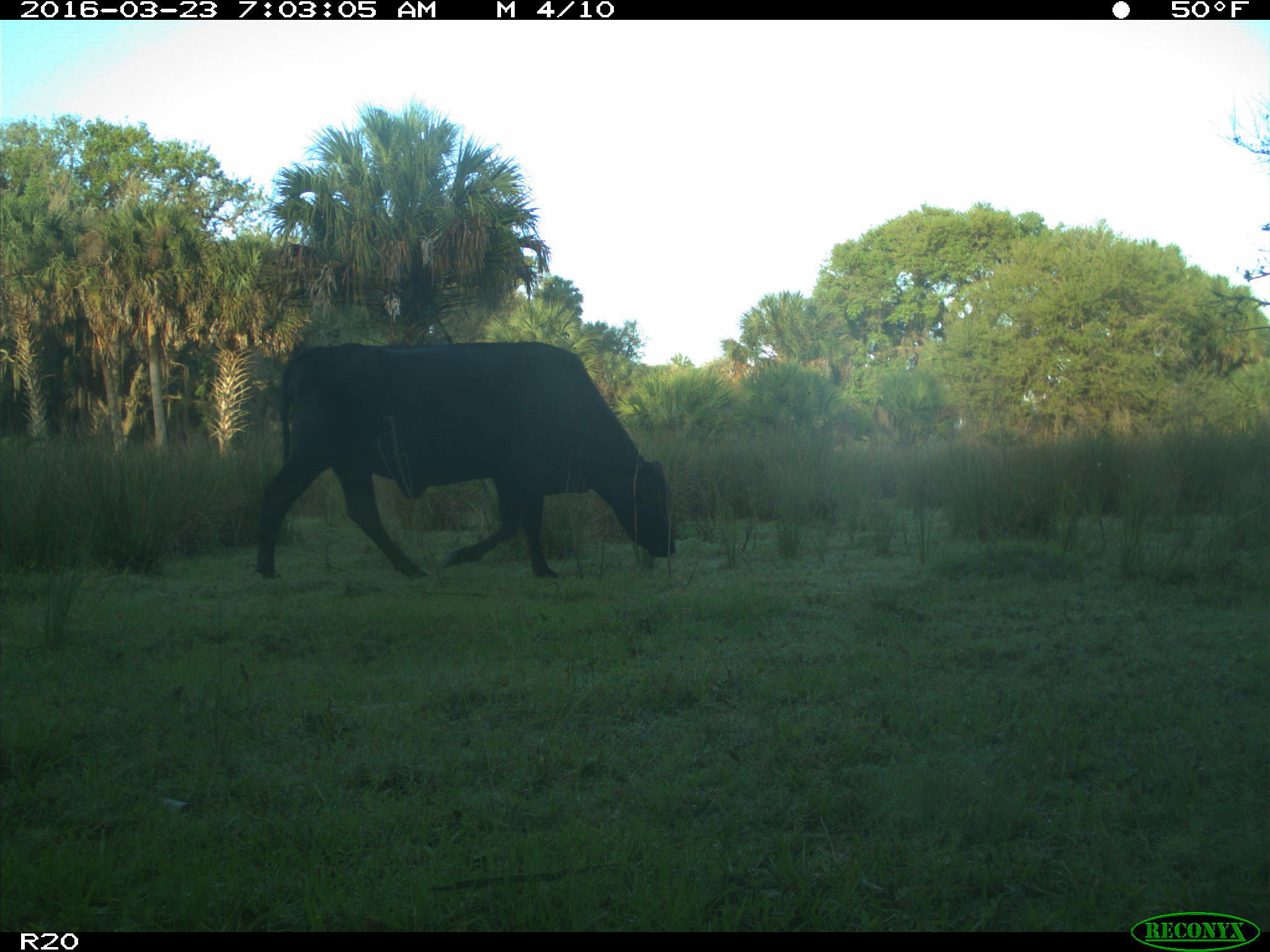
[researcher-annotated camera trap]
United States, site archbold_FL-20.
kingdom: Animalia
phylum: Chordata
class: Mammalia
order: Artiodactyla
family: Bovidae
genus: Bos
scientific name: Bos taurus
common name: domestic cow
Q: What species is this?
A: Bos taurus (domestic cow).